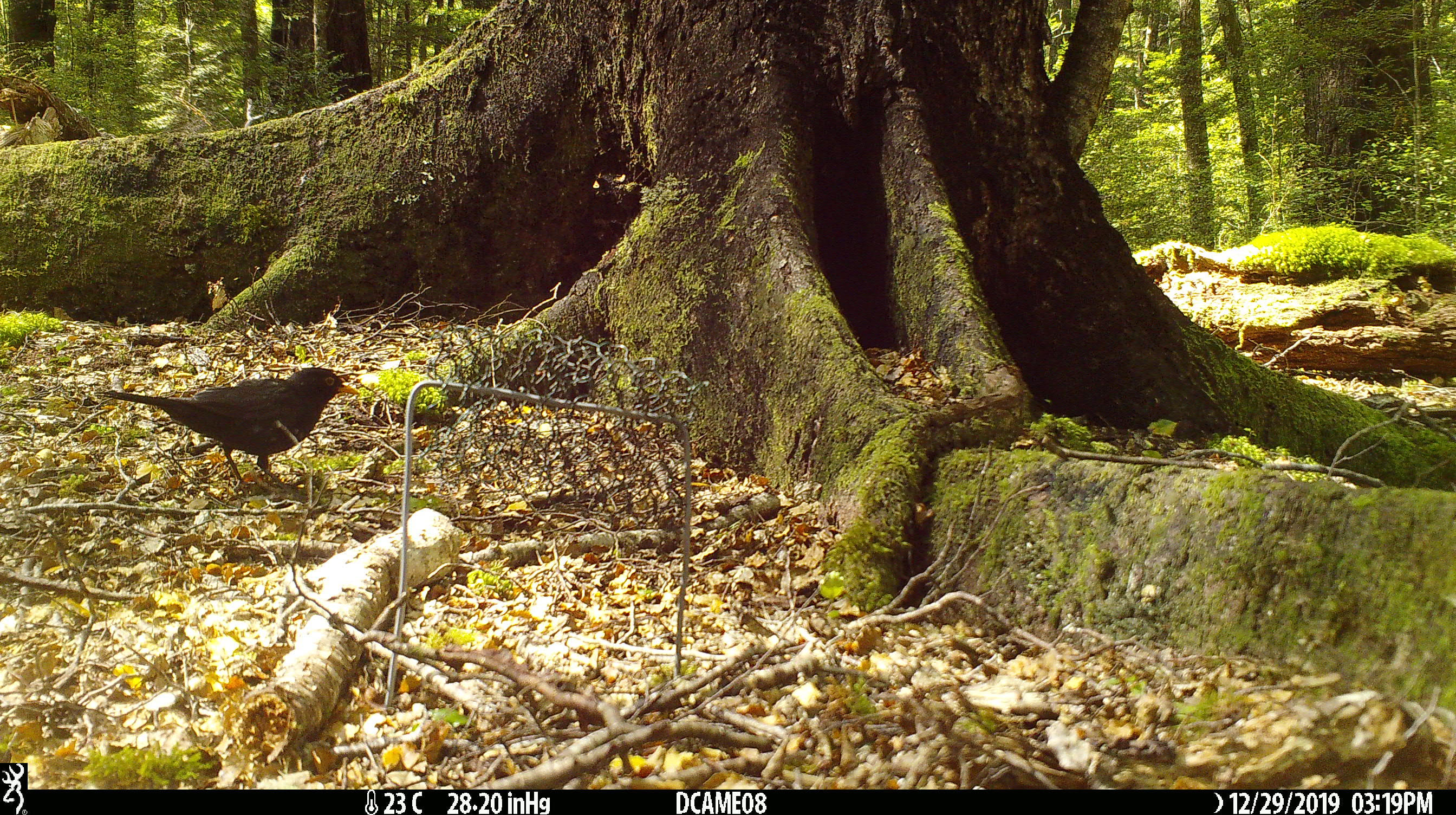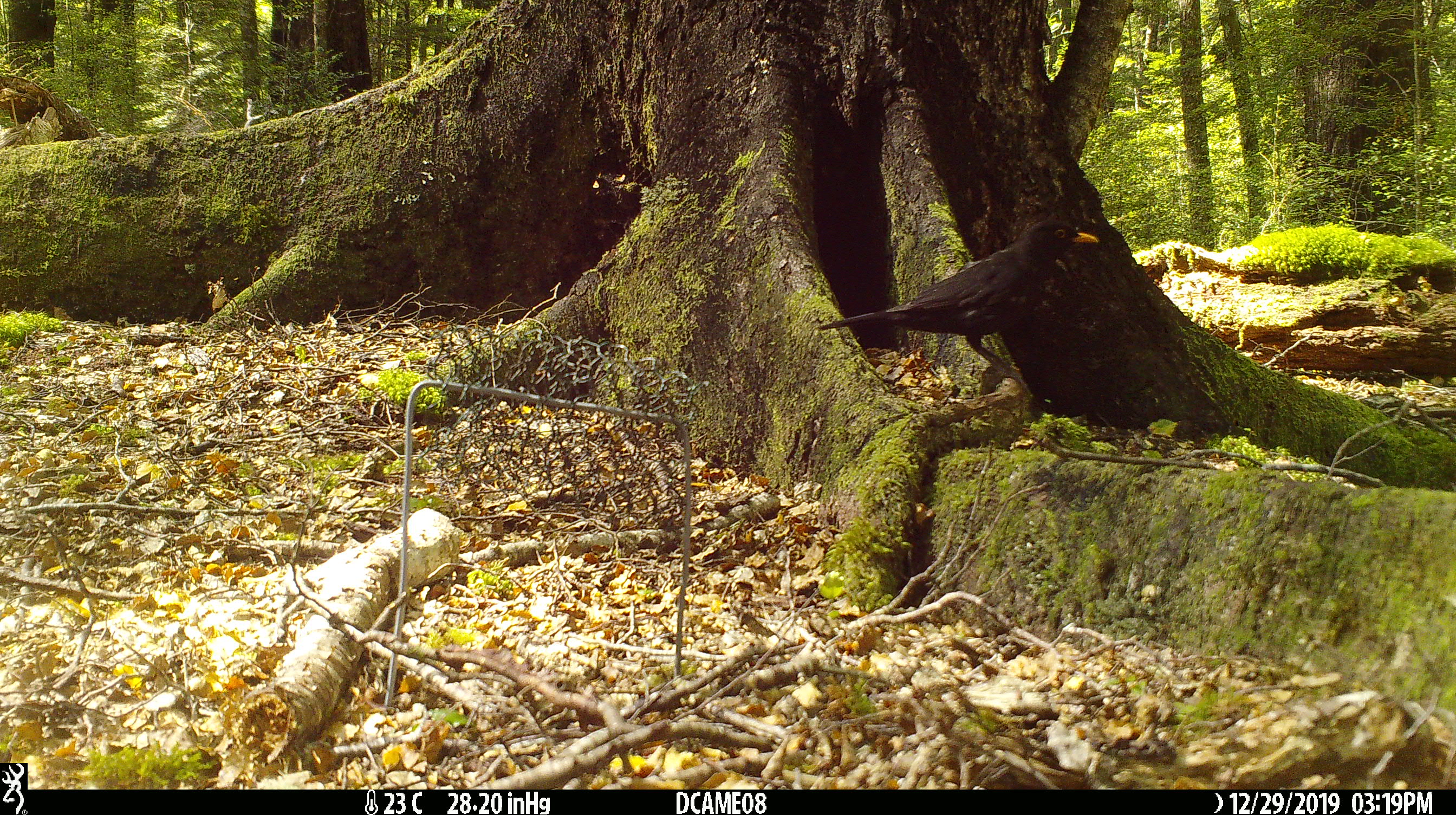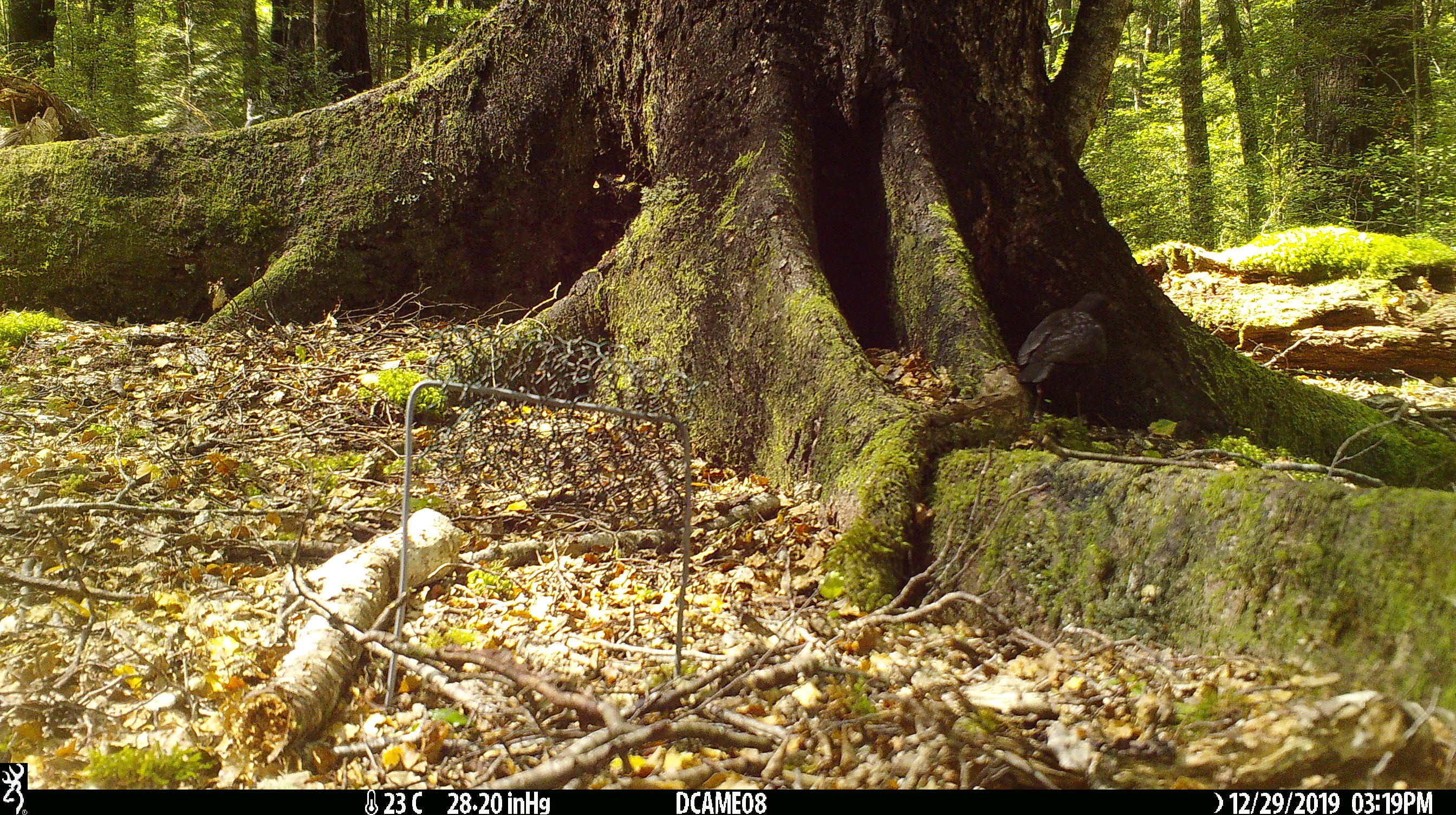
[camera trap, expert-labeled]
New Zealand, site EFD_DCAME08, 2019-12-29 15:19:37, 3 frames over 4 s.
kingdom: Animalia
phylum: Chordata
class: Aves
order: Passeriformes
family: Turdidae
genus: Turdus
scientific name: Turdus merula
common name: eurasian blackbird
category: blackbird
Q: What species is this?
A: Blackbird (eurasian blackbird) (Turdus merula).